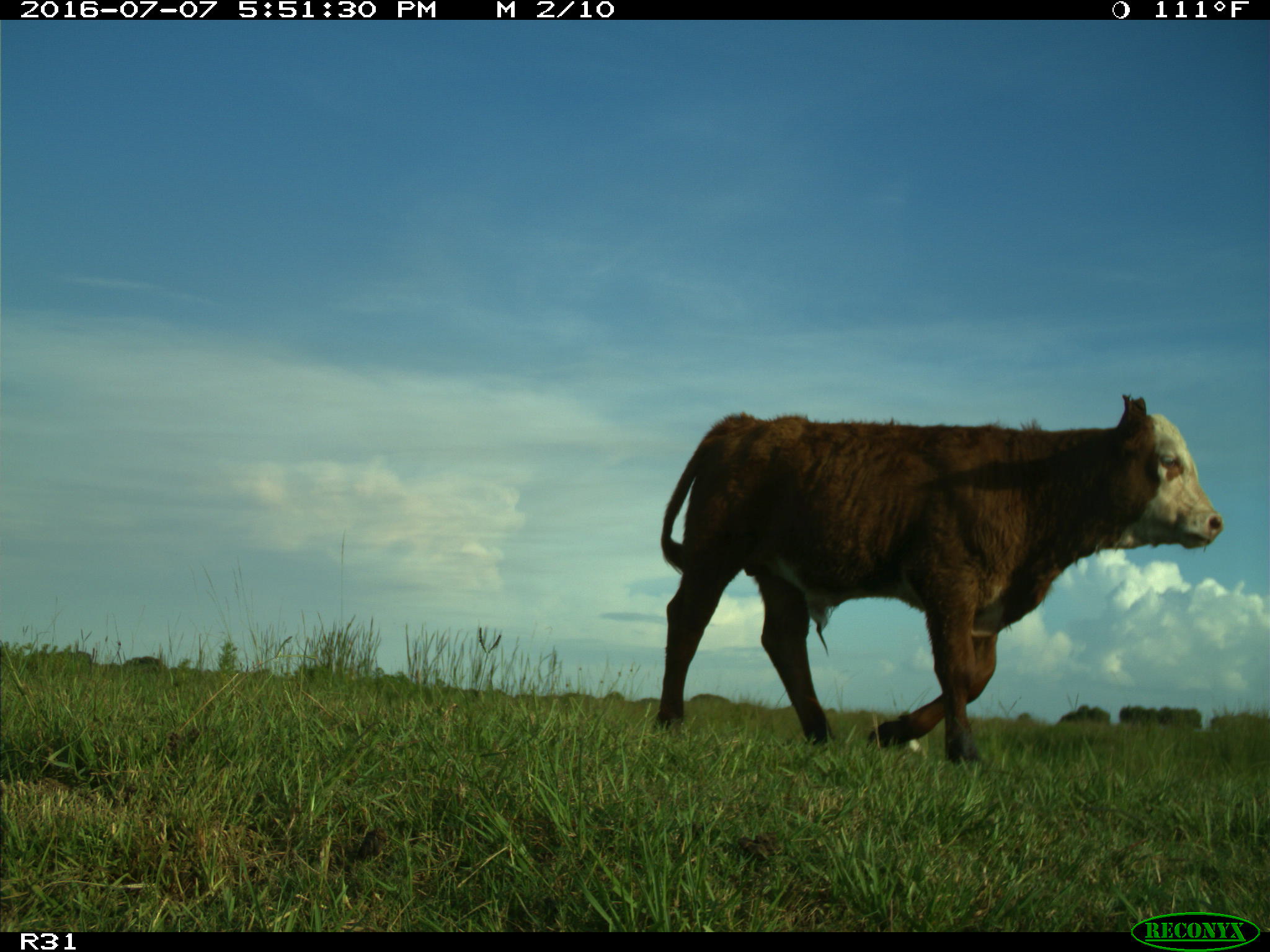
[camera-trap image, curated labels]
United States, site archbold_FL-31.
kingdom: Animalia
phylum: Chordata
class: Mammalia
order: Artiodactyla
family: Bovidae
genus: Bos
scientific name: Bos taurus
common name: domestic cow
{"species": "Bos taurus (domestic cow)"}